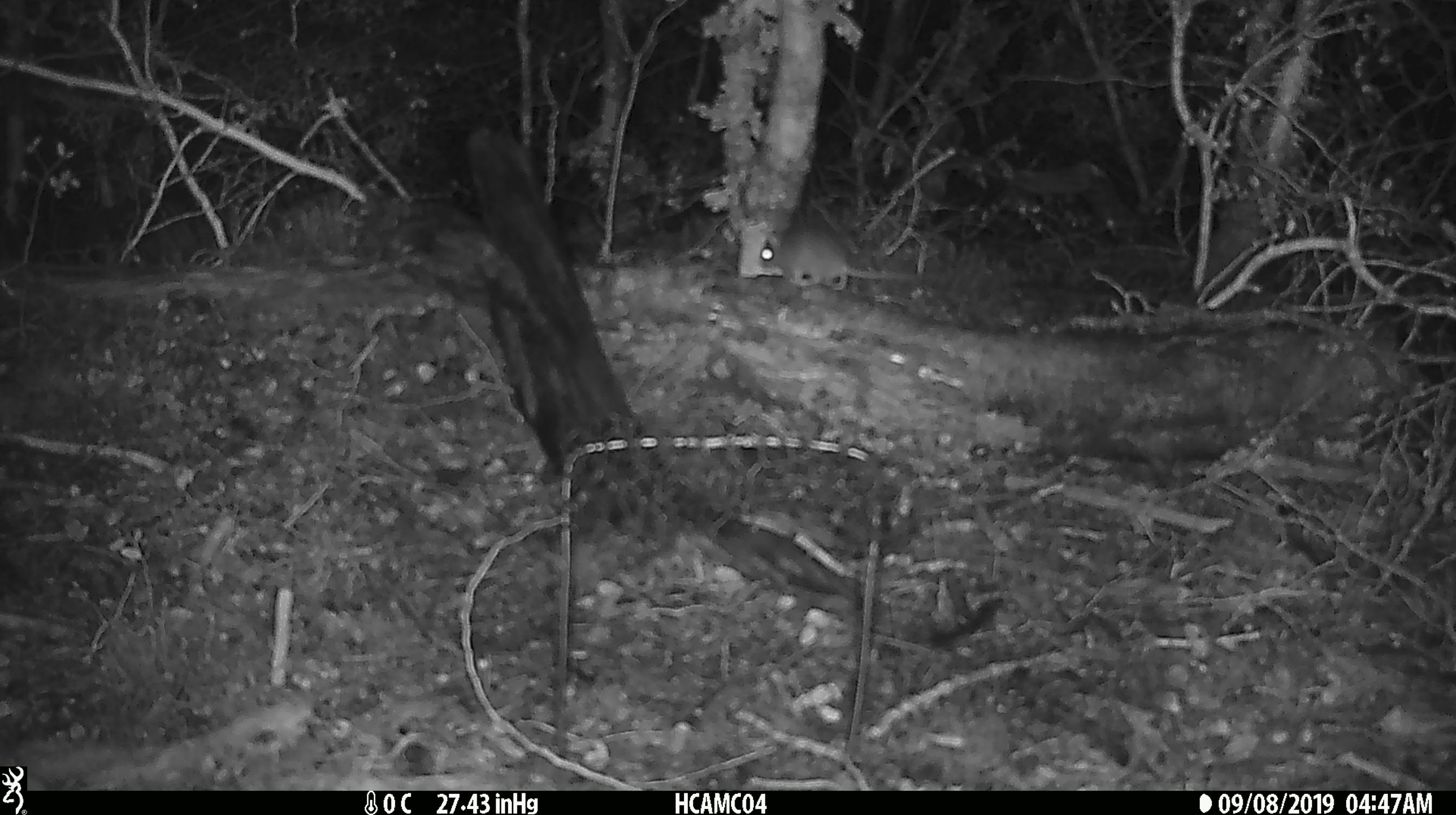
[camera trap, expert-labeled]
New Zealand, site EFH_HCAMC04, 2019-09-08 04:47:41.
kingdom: Animalia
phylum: Chordata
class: Mammalia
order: Rodentia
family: Muridae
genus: Mus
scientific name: Mus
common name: mouse